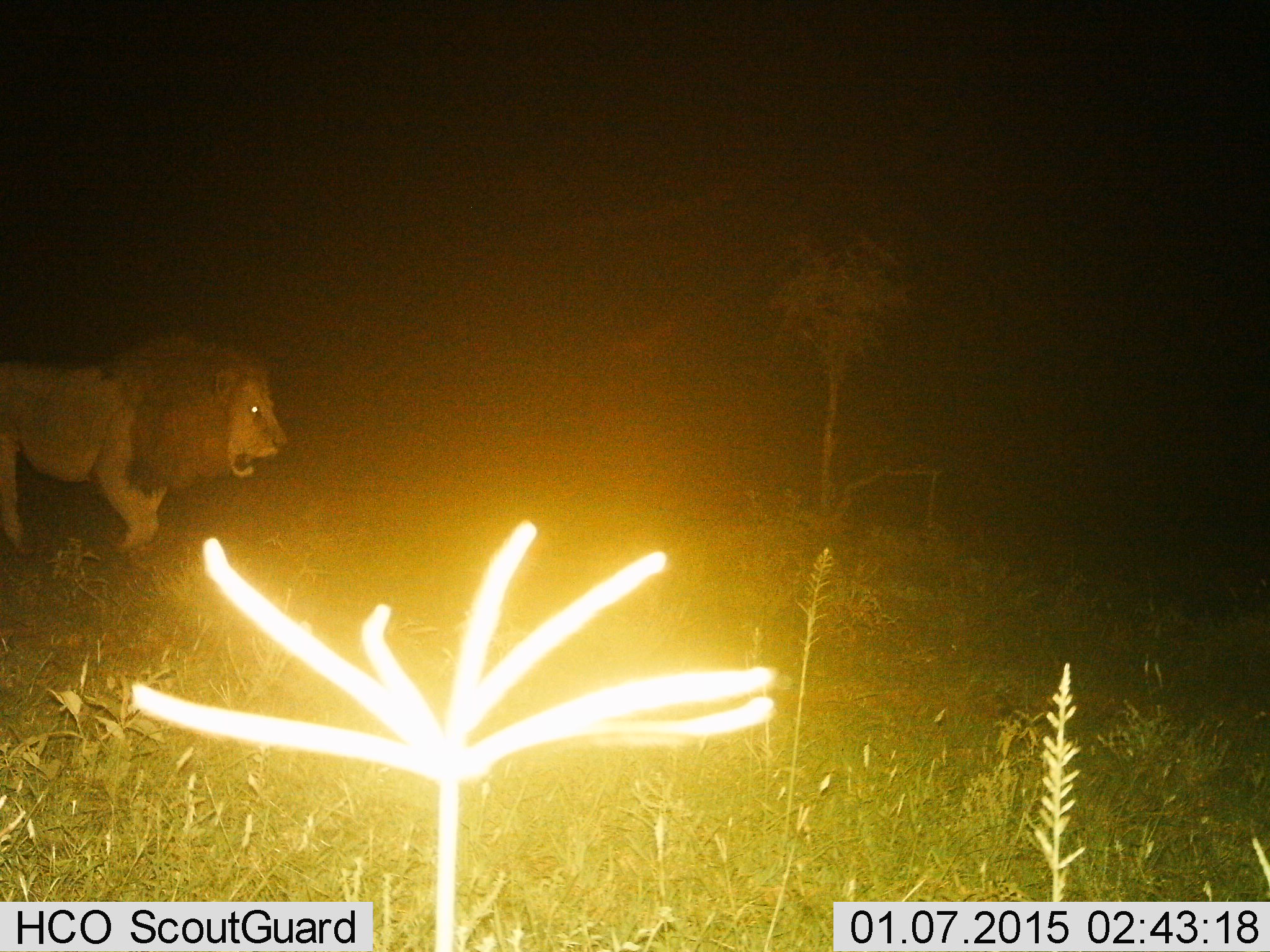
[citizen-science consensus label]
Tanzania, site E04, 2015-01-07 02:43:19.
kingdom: Animalia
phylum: Chordata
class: Mammalia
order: Carnivora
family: Felidae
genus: Panthera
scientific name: Panthera leo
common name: lion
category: lionmale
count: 1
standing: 10%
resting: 0%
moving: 90%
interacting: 0%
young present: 0%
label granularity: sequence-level